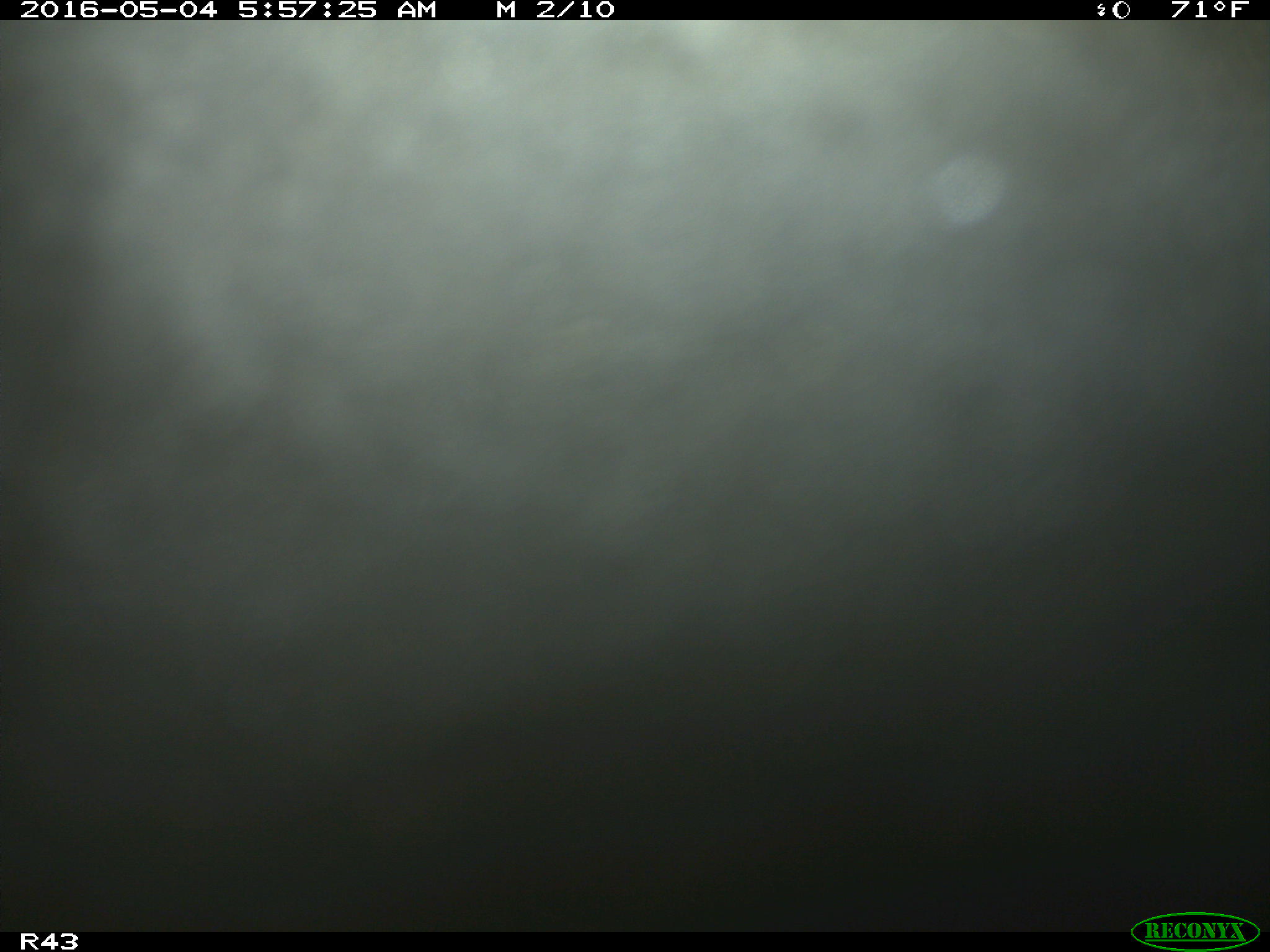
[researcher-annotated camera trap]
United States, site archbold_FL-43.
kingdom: Animalia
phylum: Chordata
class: Mammalia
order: Artiodactyla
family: Bovidae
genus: Bos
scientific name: Bos taurus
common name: domestic cow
Bos taurus (domestic cow).